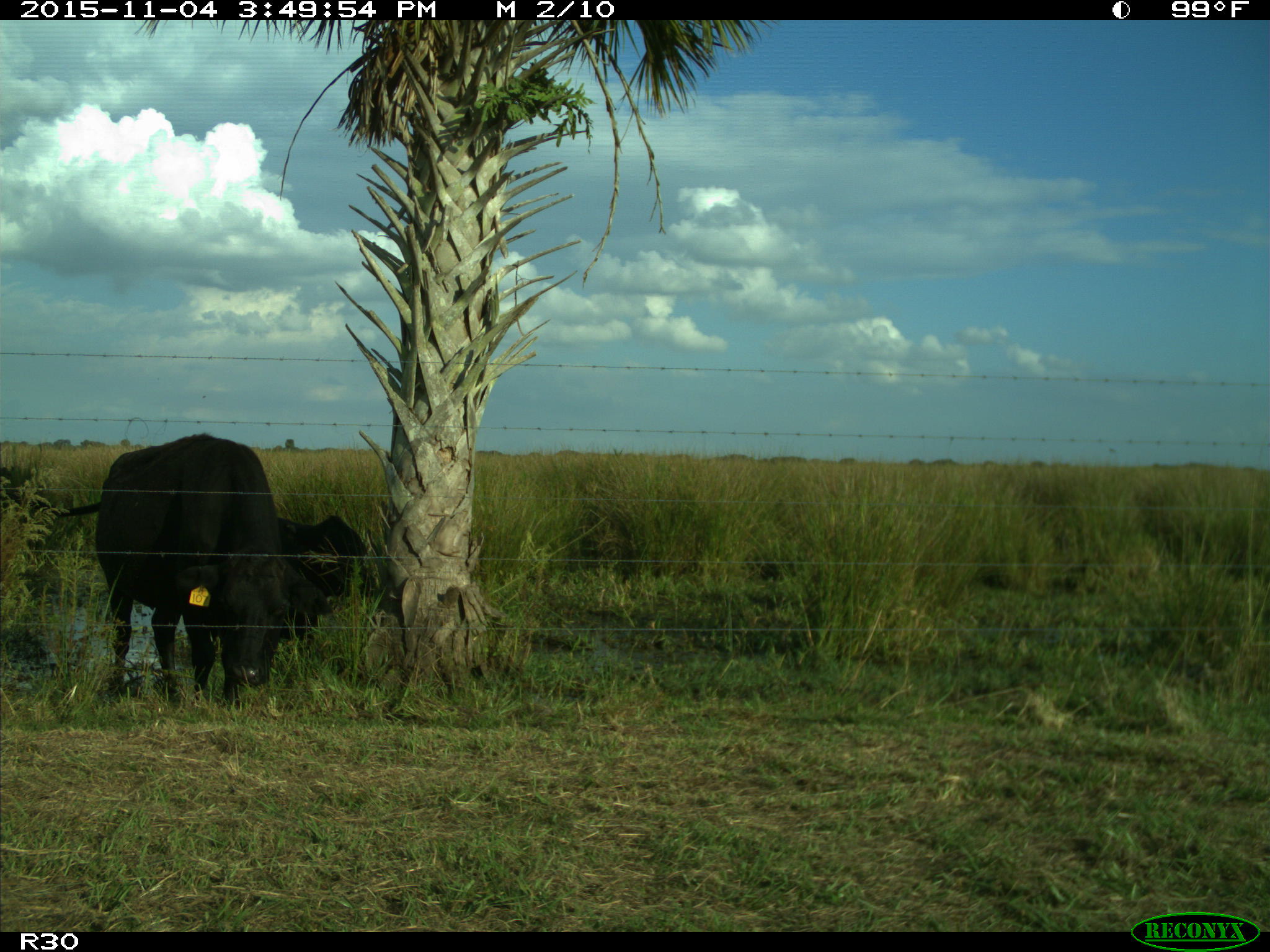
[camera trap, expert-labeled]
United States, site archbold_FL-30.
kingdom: Animalia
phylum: Chordata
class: Mammalia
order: Artiodactyla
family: Bovidae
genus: Bos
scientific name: Bos taurus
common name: domestic cow